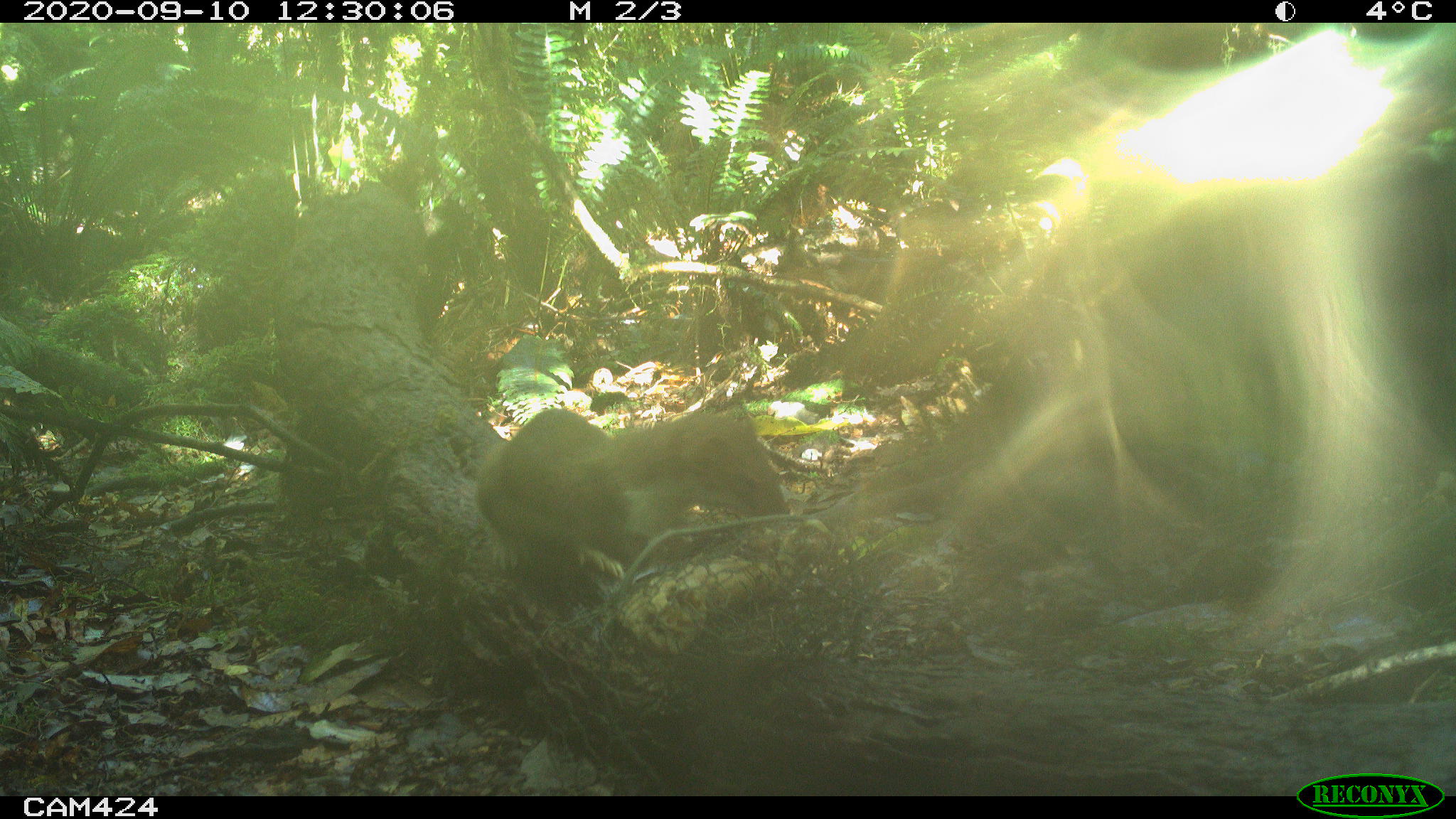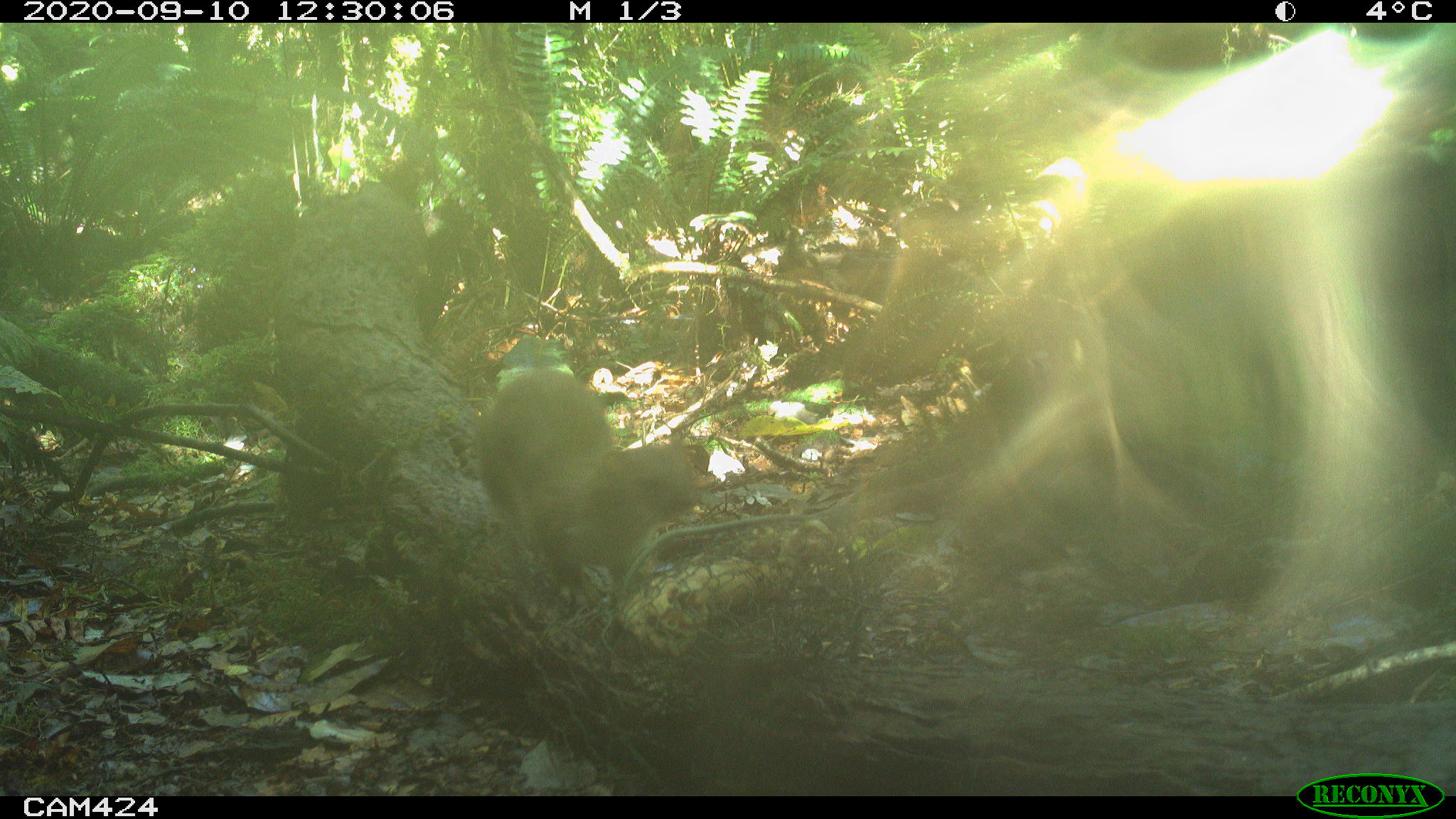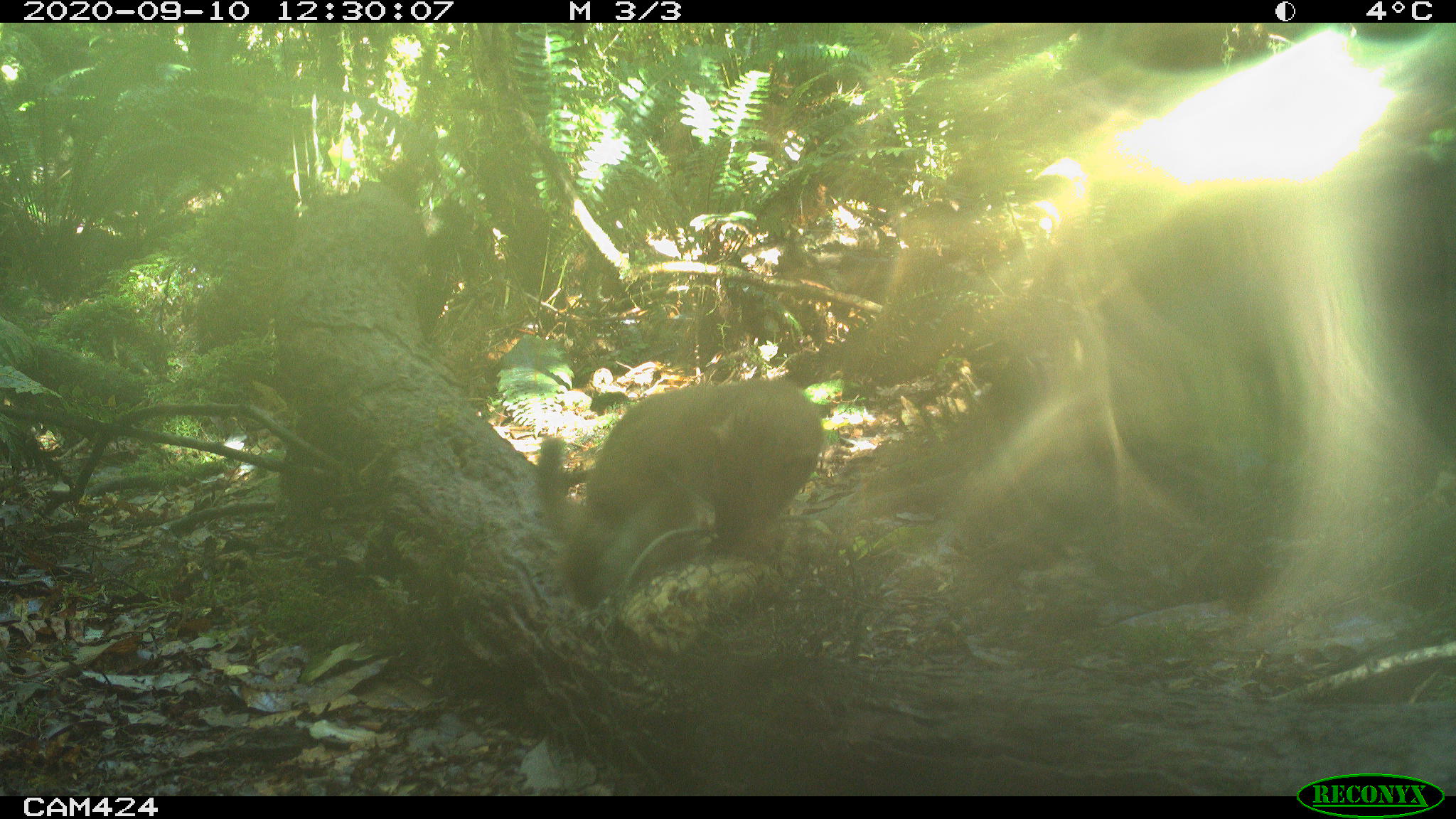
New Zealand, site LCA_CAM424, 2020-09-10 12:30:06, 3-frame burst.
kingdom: Animalia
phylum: Chordata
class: Mammalia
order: Carnivora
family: Mustelidae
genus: Mustela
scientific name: Mustela erminea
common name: stoat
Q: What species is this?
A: Stoat (Mustela erminea).